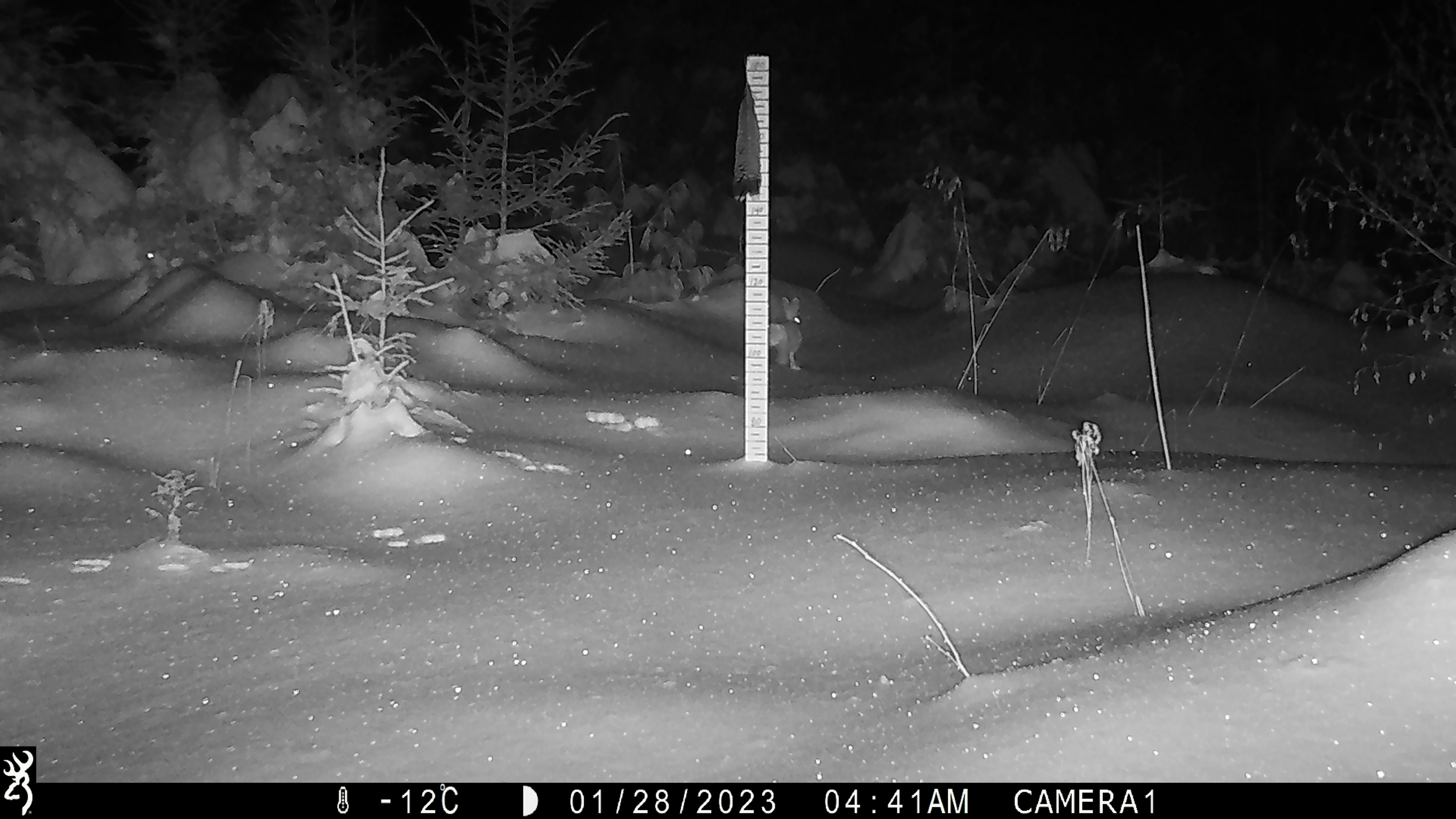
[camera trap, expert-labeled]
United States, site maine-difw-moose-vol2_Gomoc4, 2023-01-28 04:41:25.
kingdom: Animalia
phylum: Chordata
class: Mammalia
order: Lagomorpha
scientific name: Lagomorpha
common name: rabbit or hare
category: rabbit or hare sp.